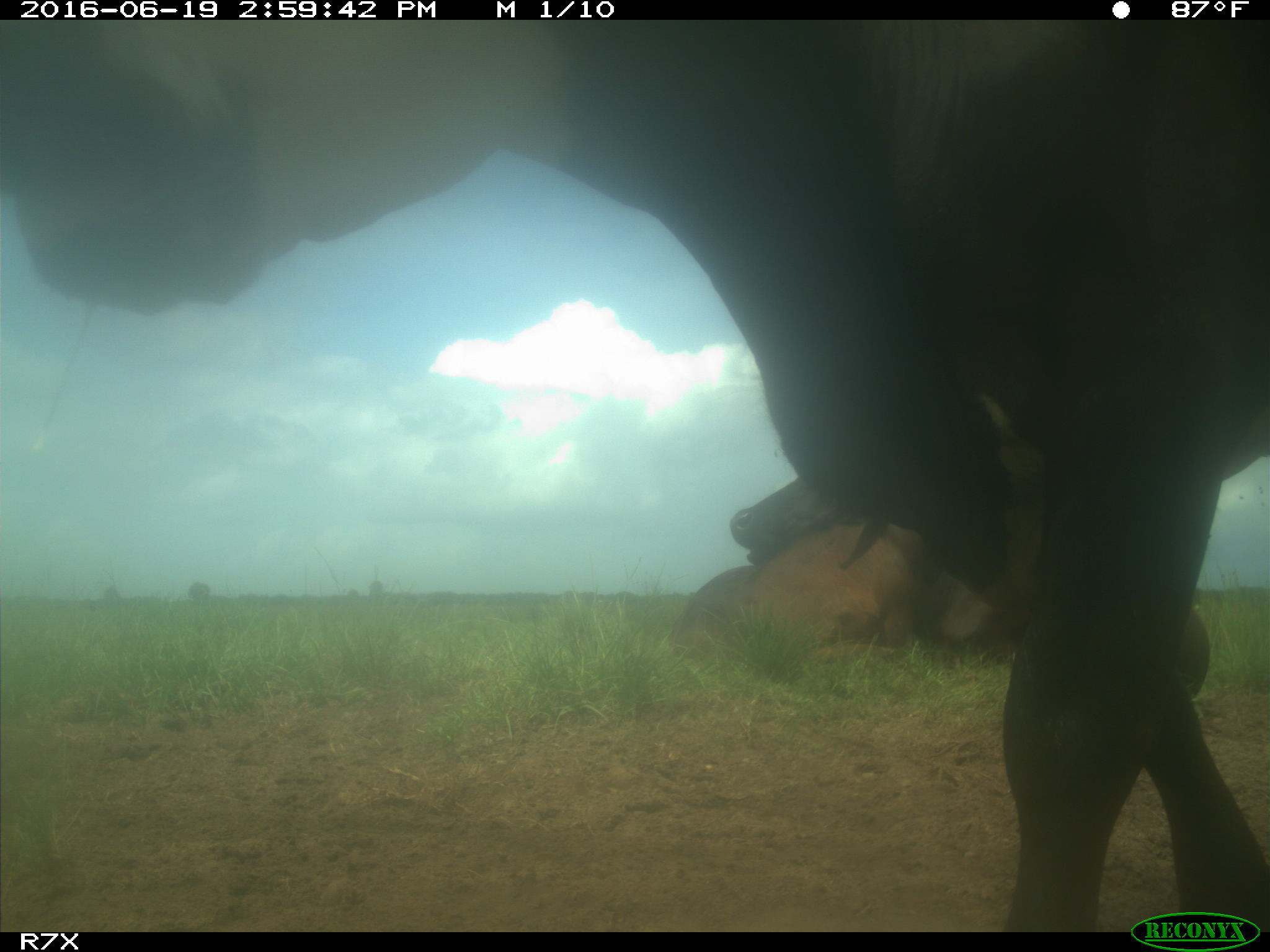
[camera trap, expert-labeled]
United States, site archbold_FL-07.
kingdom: Animalia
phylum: Chordata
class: Mammalia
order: Artiodactyla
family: Bovidae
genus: Bos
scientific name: Bos taurus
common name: domestic cow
Bos taurus (domestic cow).